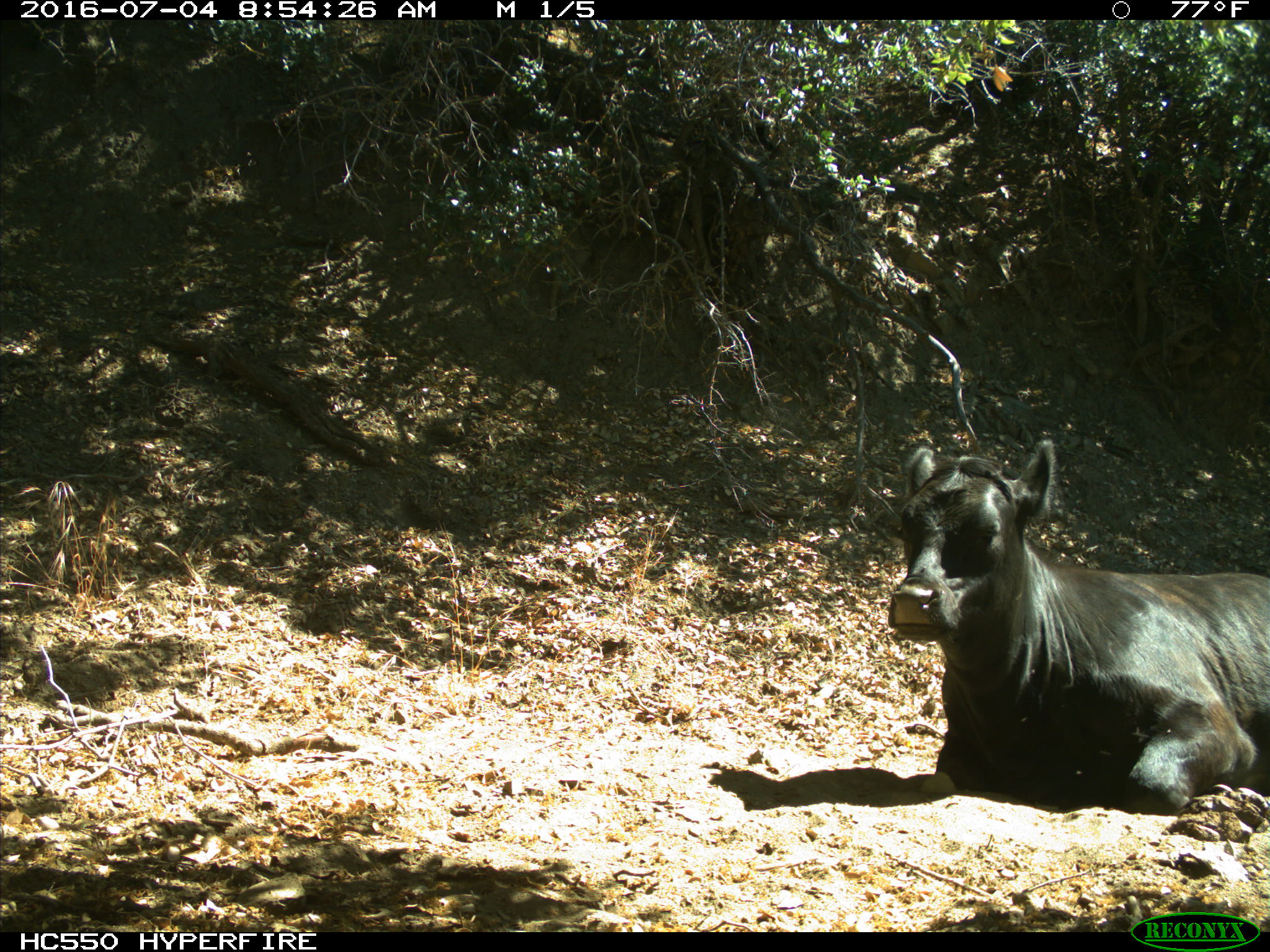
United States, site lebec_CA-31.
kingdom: Animalia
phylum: Chordata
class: Mammalia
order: Artiodactyla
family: Bovidae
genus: Bos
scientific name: Bos taurus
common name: domestic cow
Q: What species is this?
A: Bos taurus (domestic cow).